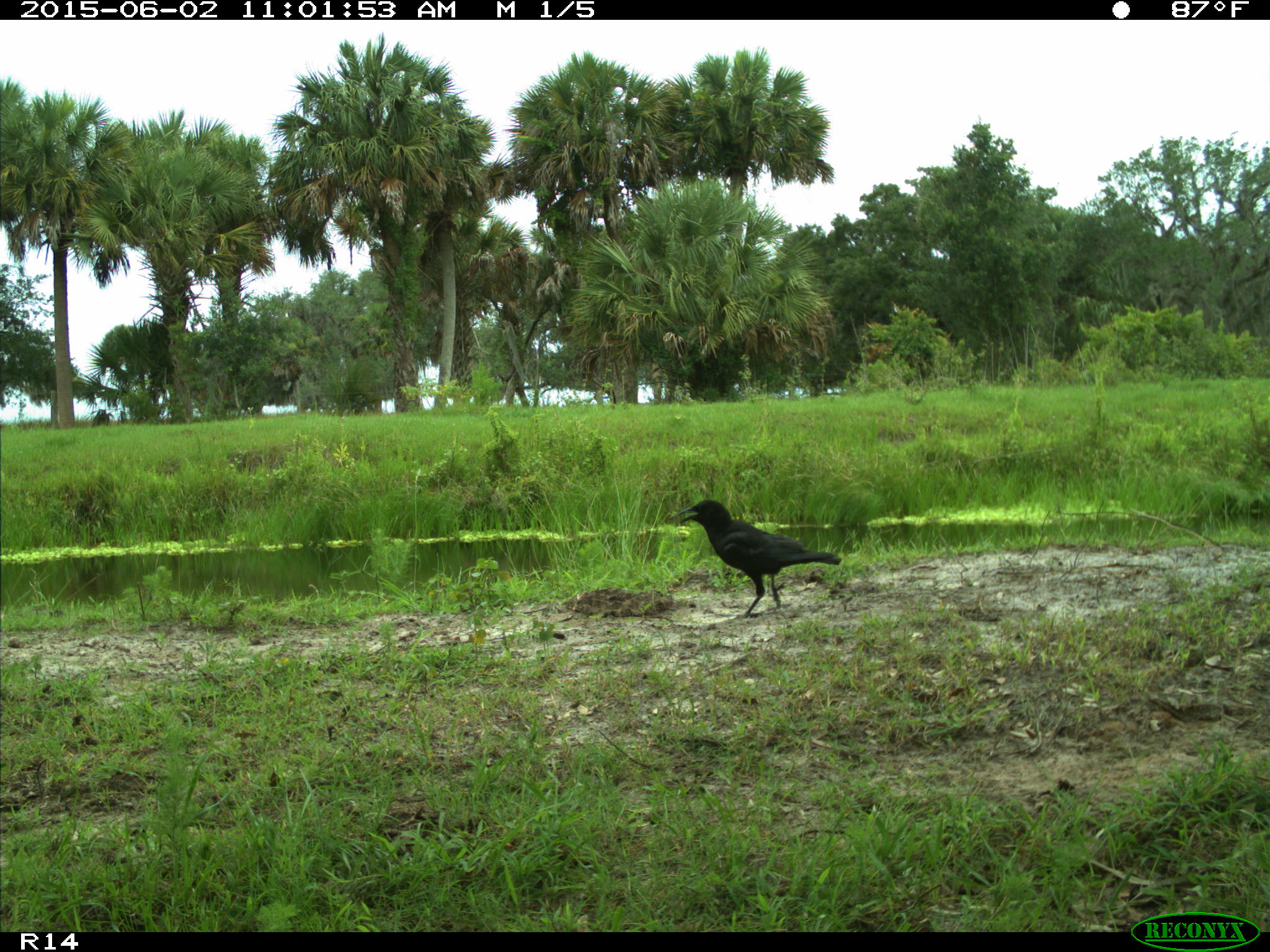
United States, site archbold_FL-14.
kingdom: Animalia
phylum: Chordata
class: Aves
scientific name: Aves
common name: birds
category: unidentified bird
Unidentified bird (birds) (Aves).